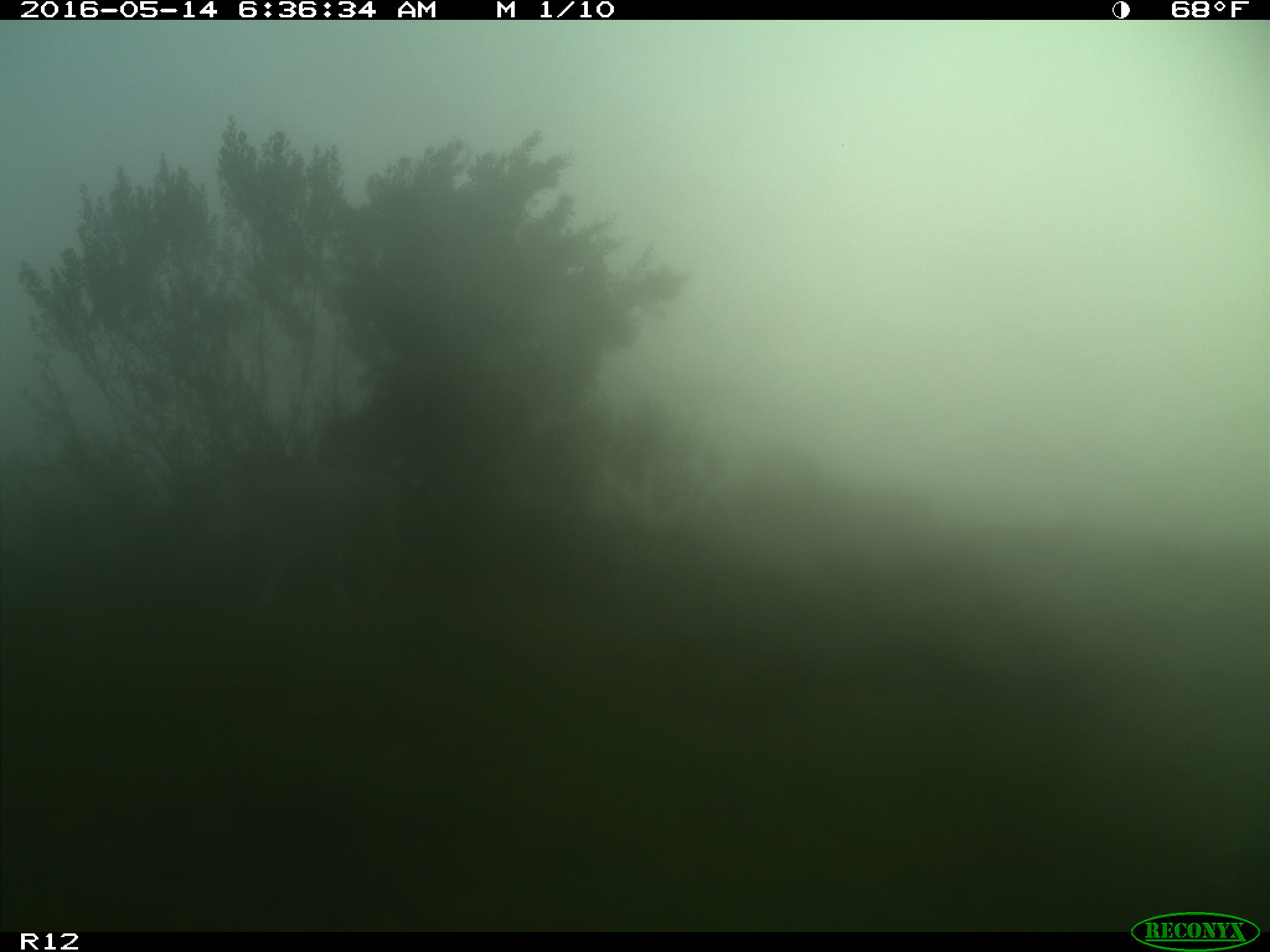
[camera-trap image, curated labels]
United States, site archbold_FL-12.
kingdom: Animalia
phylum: Chordata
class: Mammalia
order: Artiodactyla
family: Bovidae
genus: Bos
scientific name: Bos taurus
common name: domestic cow